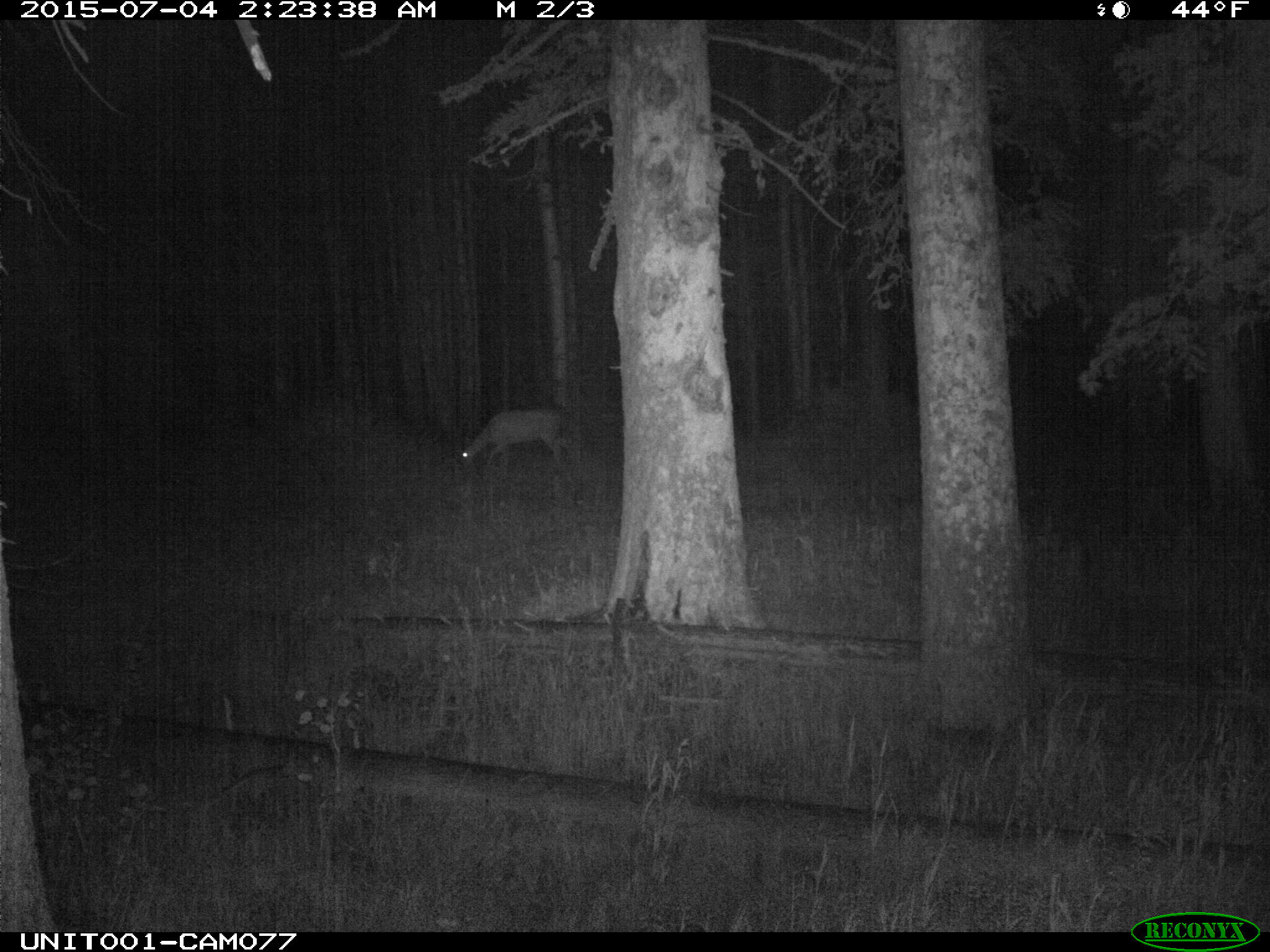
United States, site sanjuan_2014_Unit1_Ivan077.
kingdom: Animalia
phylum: Chordata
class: Mammalia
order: Artiodactyla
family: Cervidae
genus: Odocoileus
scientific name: Odocoileus hemionus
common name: mule deer